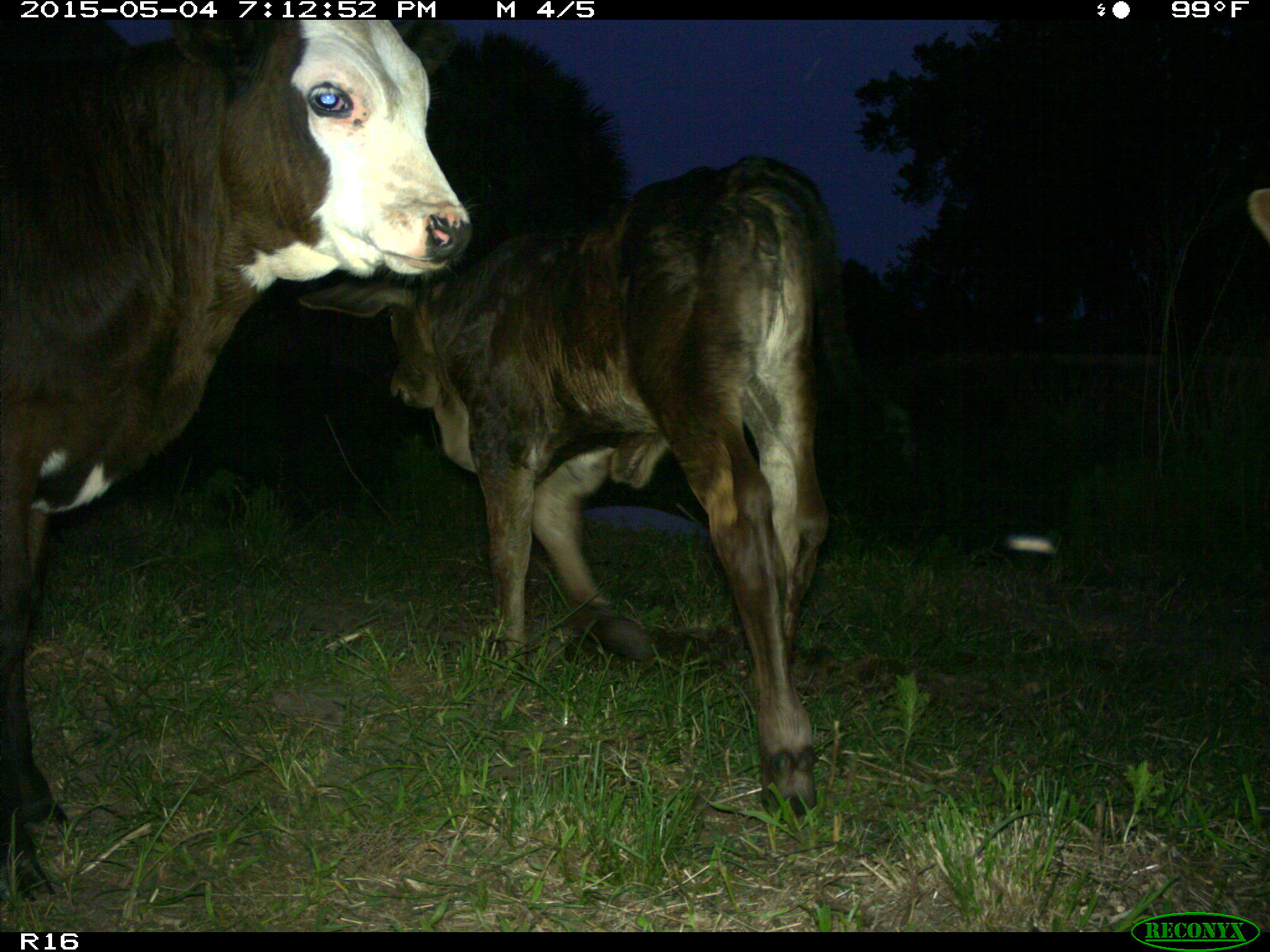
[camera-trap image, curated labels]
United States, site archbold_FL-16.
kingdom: Animalia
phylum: Chordata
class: Mammalia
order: Artiodactyla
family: Bovidae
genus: Bos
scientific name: Bos taurus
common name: domestic cow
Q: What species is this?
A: Bos taurus (domestic cow).